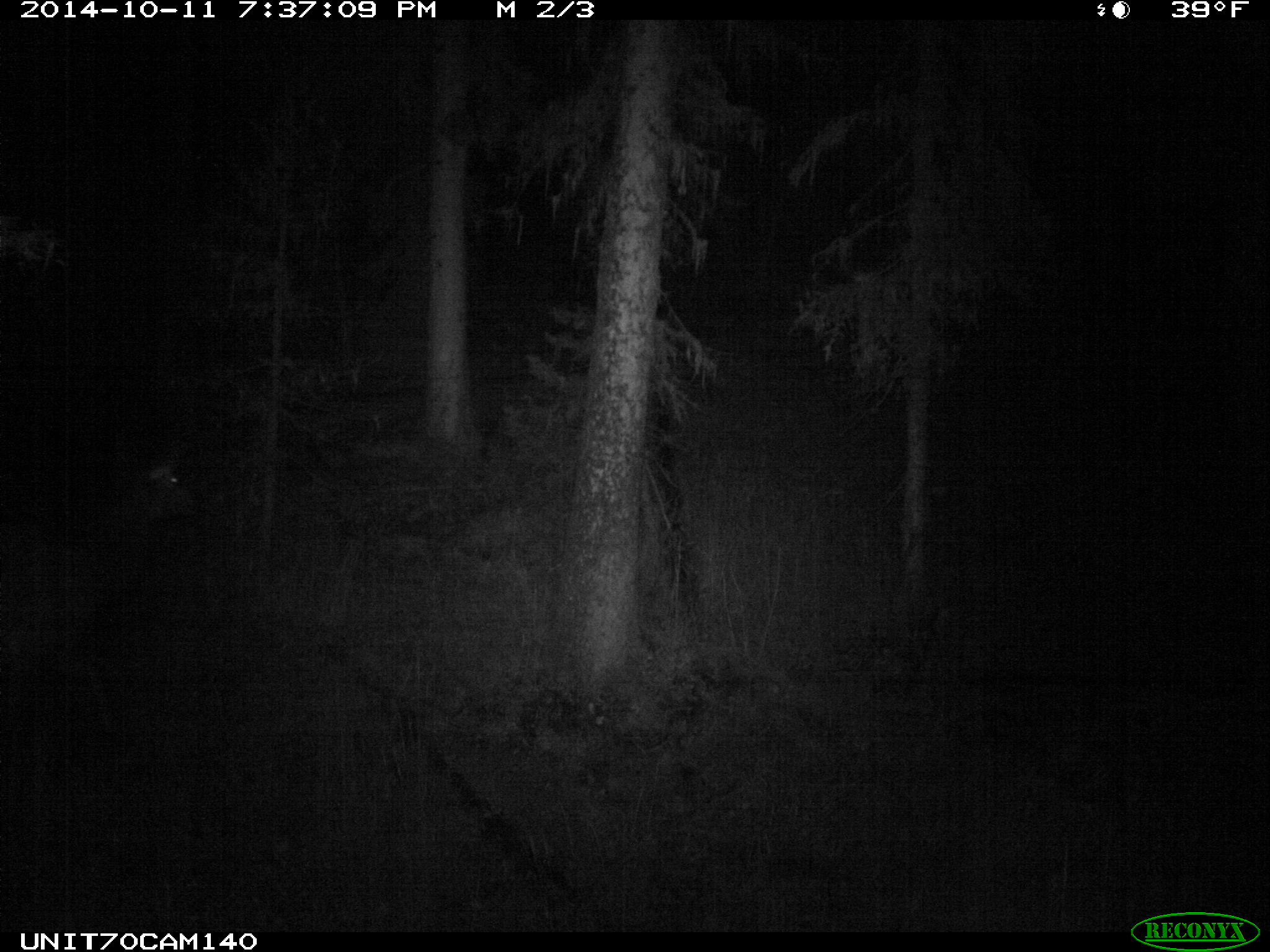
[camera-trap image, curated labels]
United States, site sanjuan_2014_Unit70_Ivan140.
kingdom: Animalia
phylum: Chordata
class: Mammalia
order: Artiodactyla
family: Cervidae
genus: Cervus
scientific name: Cervus elaphus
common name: red deer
Cervus elaphus (red deer).